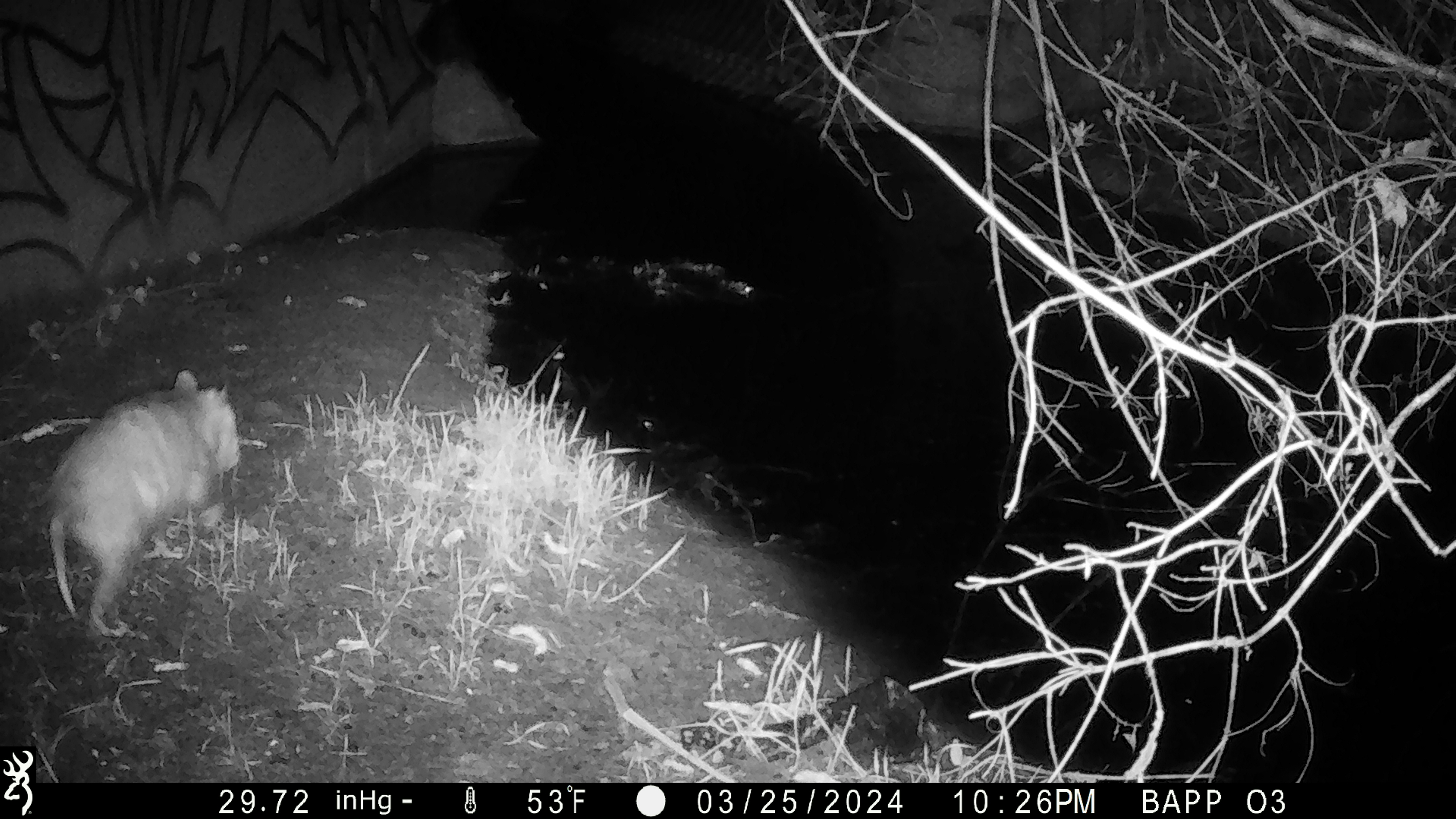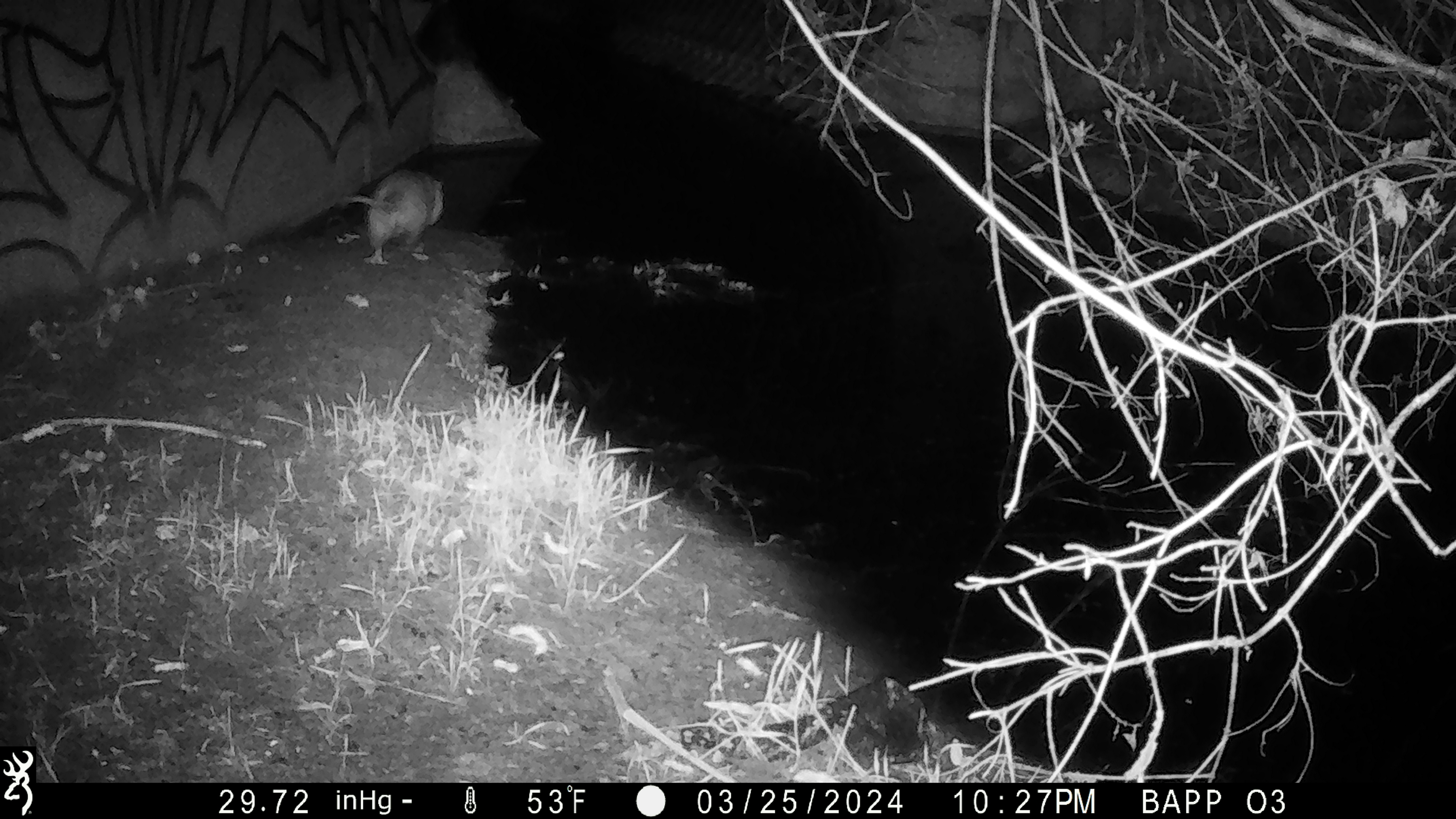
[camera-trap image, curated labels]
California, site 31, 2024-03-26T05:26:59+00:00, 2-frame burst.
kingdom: Animalia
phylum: Chordata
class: Mammalia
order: Didelphimorphia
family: Didelphidae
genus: Didelphis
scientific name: Didelphis virginiana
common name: virginia opossum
Virginia opossum (Didelphis virginiana).